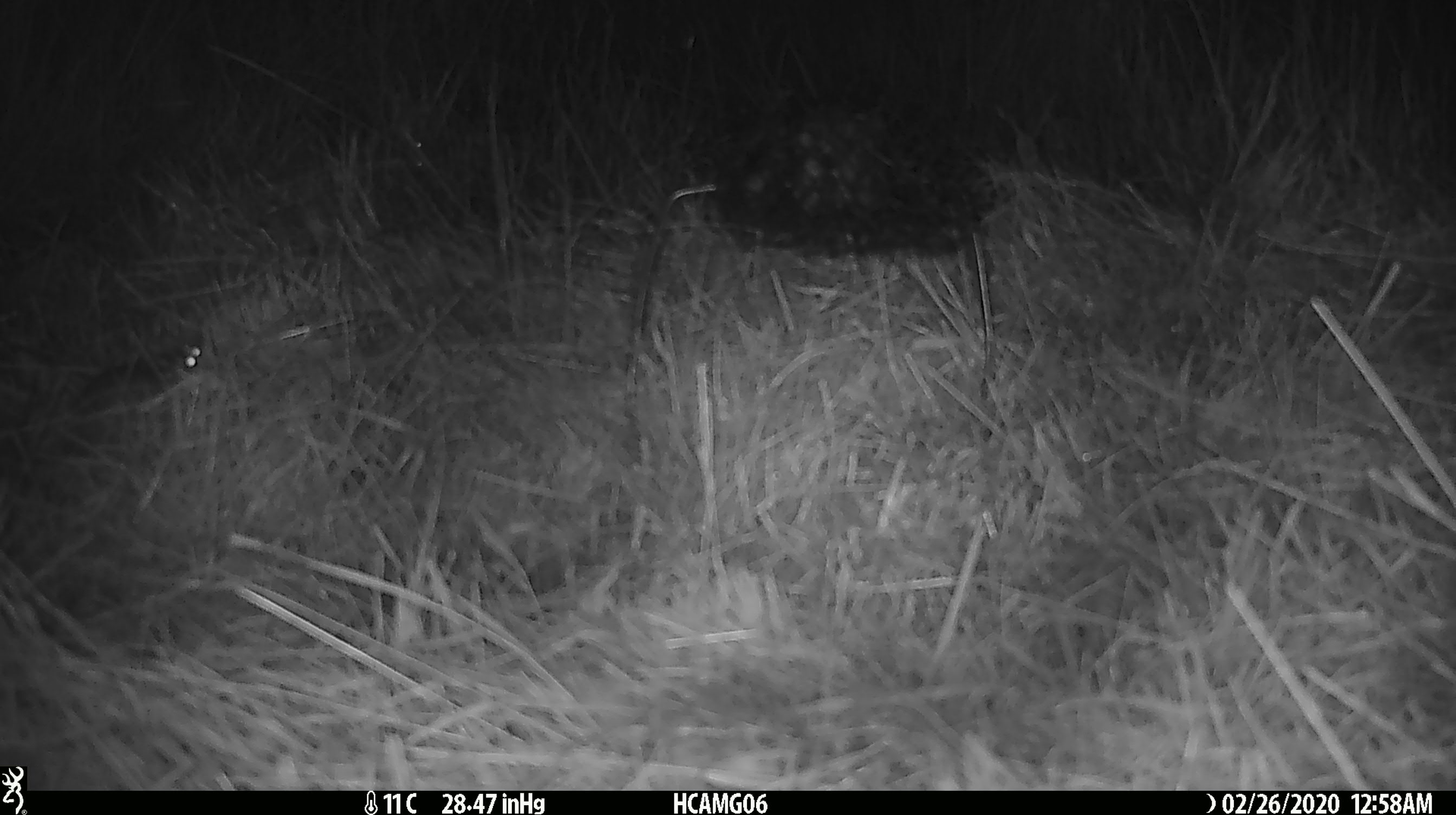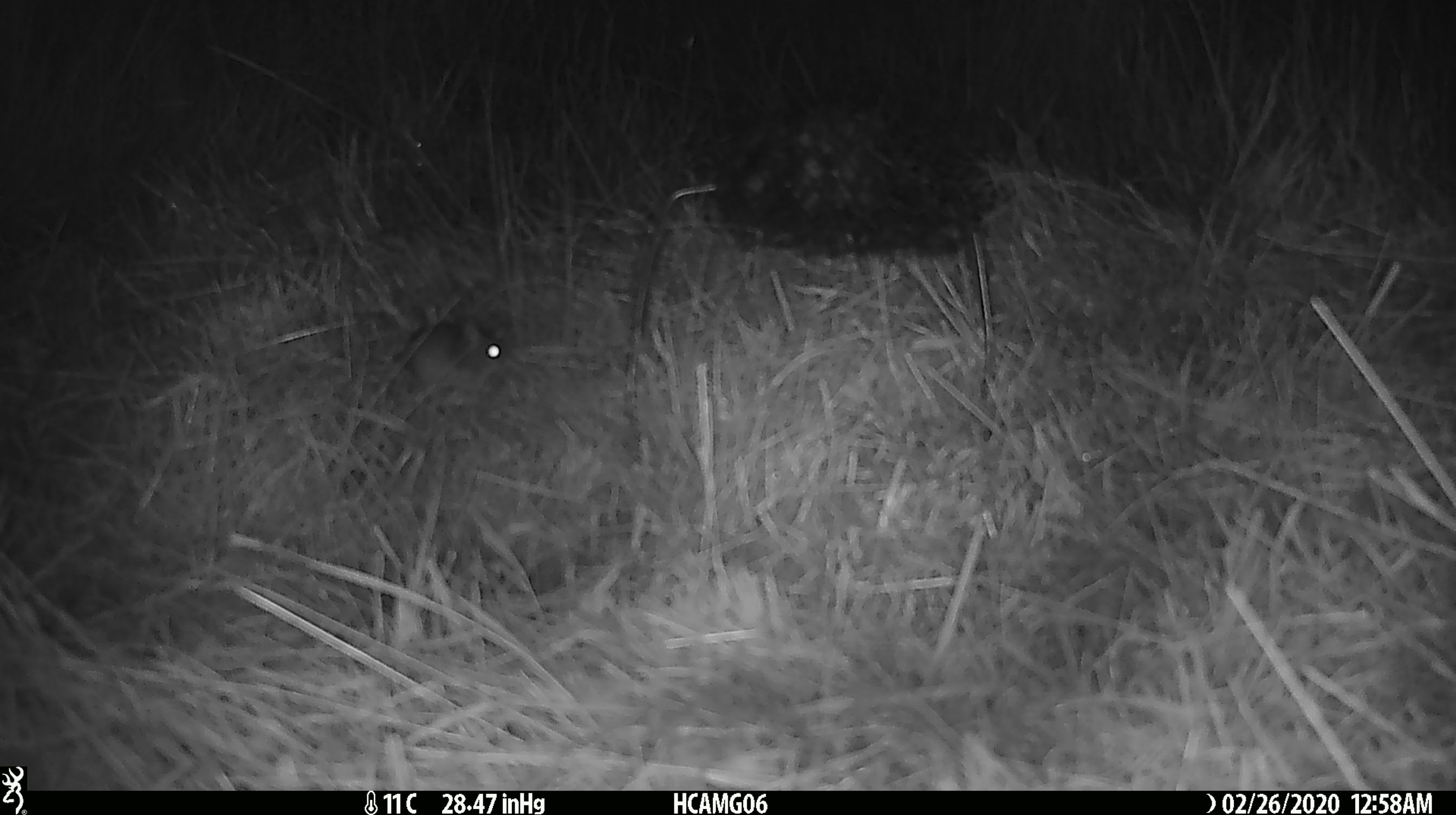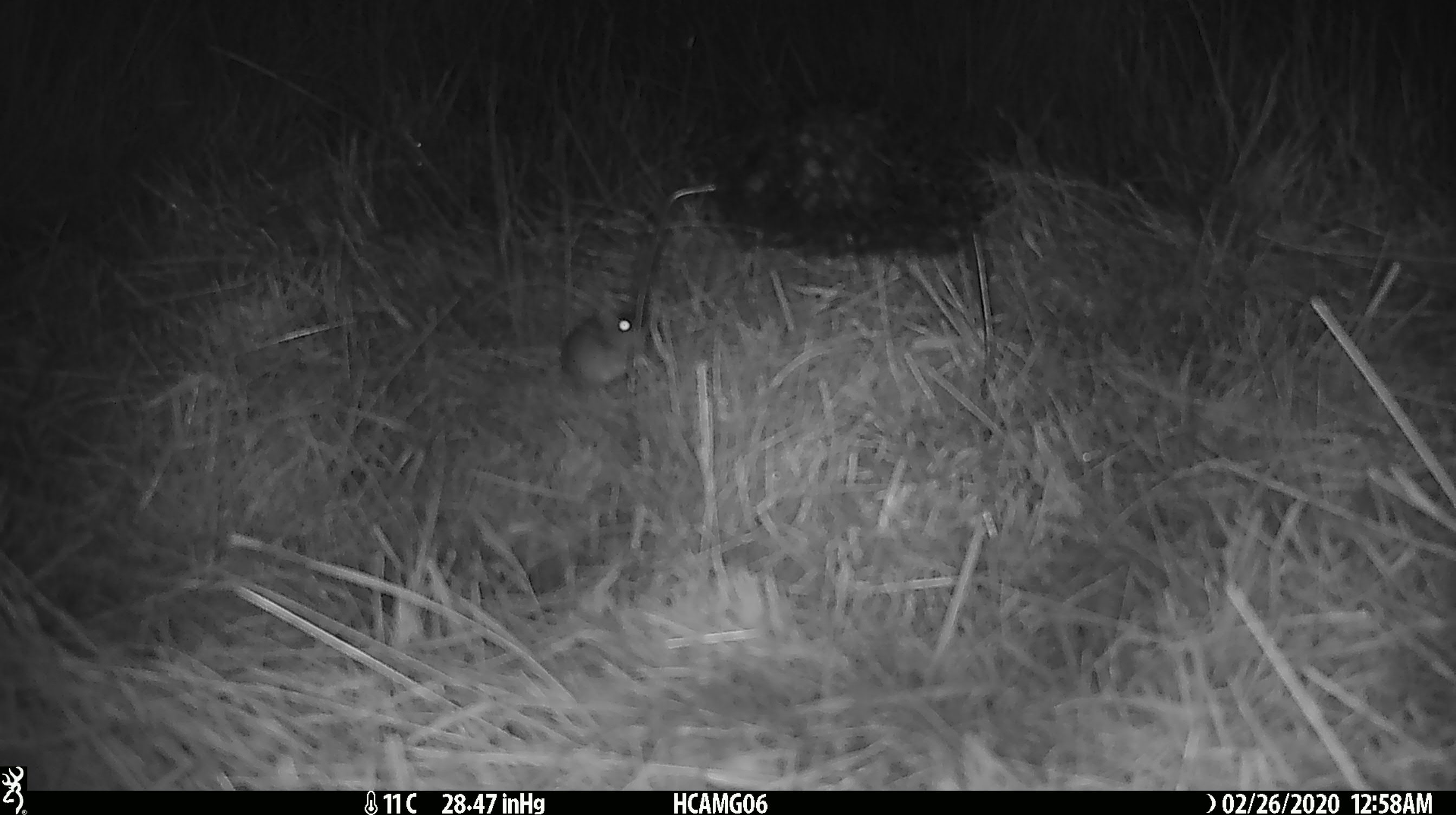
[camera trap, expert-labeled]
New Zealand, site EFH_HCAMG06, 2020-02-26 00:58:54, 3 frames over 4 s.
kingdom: Animalia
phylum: Chordata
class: Mammalia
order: Rodentia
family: Muridae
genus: Mus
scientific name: Mus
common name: mouse